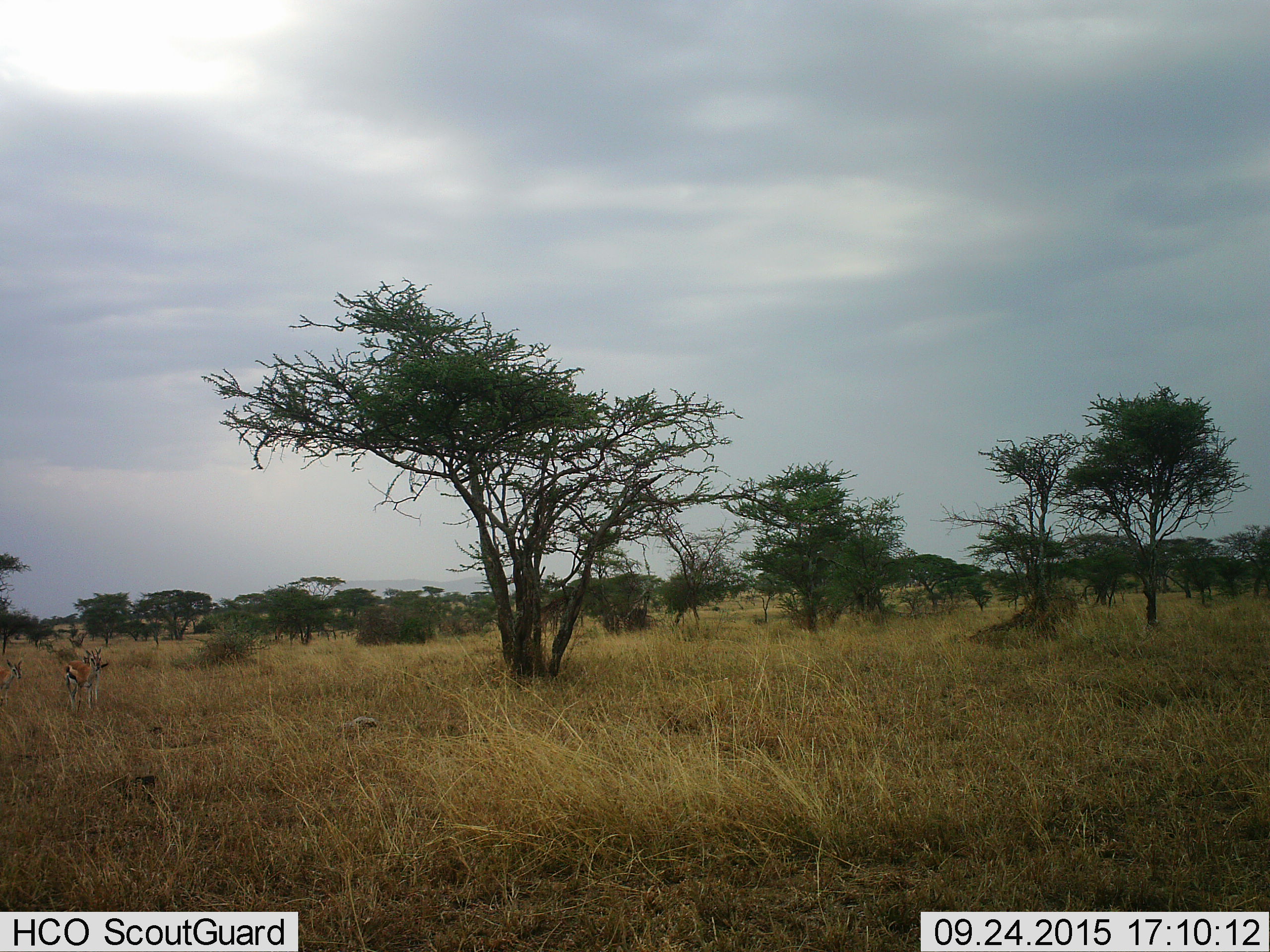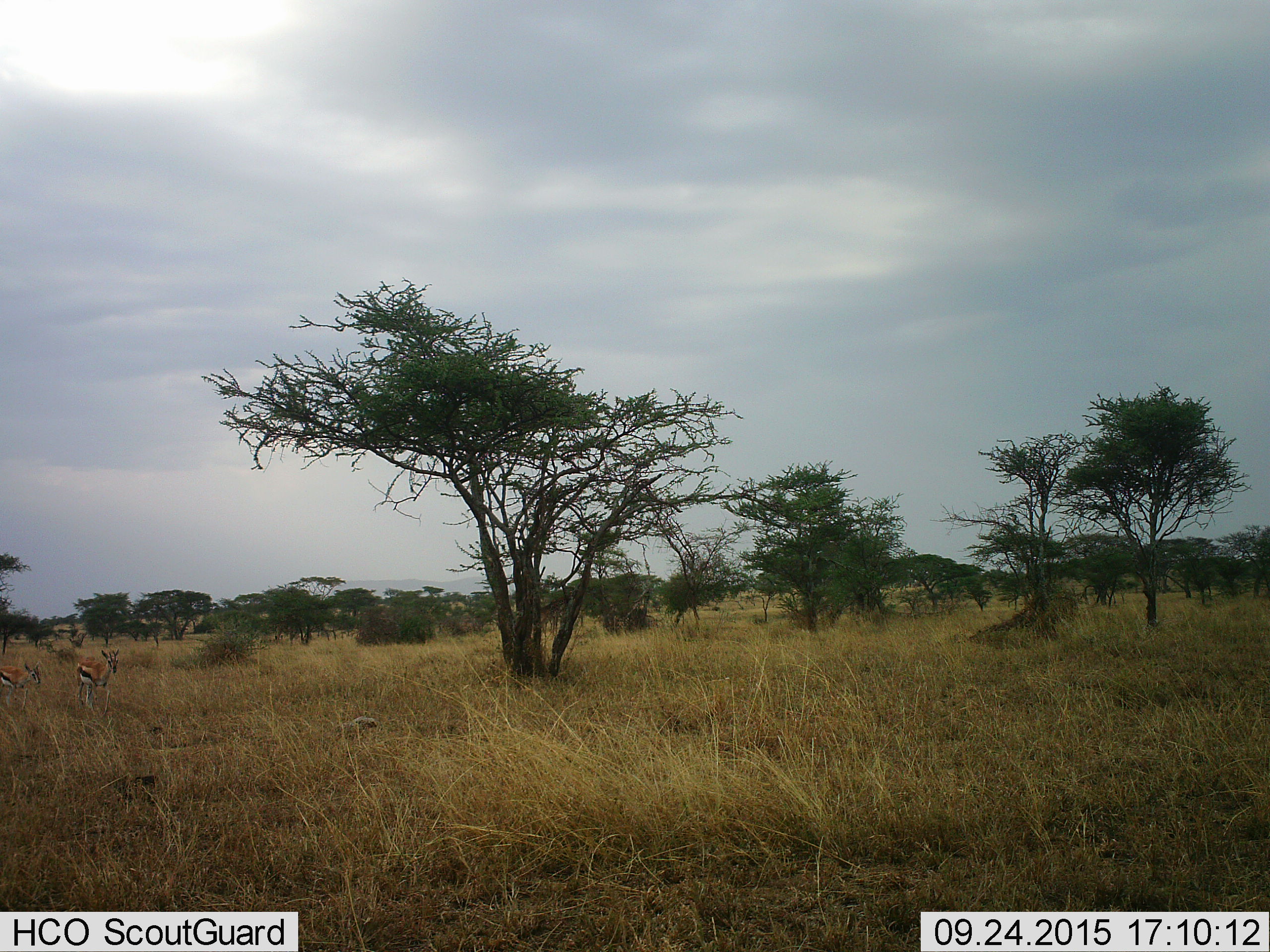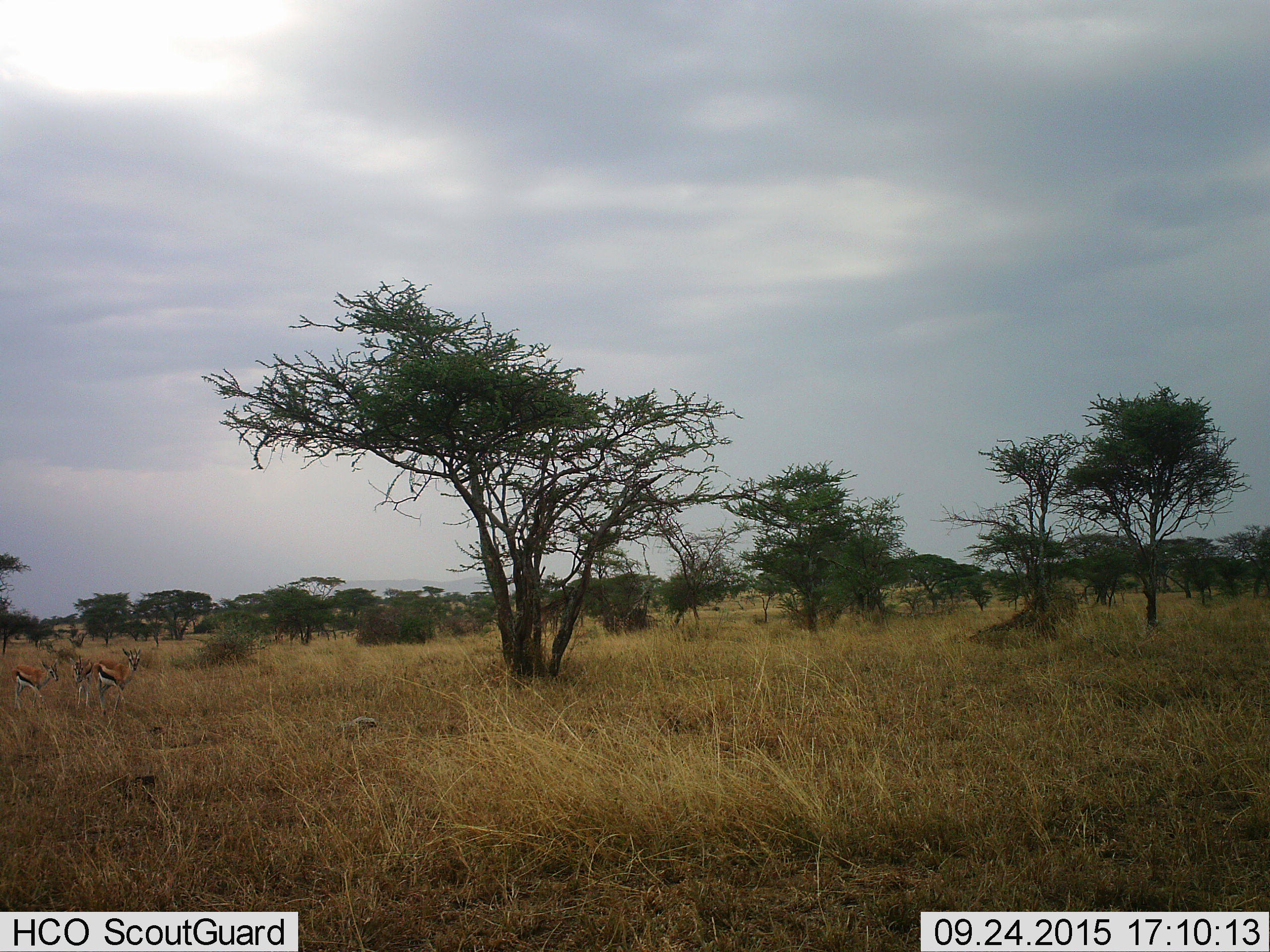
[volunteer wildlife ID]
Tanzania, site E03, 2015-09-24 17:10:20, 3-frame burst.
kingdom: Animalia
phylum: Chordata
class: Mammalia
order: Artiodactyla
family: Bovidae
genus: Eudorcas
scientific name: Eudorcas thomsonii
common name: thomson's gazelle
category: gazellethomsons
Gazellethomsons (thomson's gazelle) (Eudorcas thomsonii), count 3. Behavior (volunteer vote fractions): standing 7%, resting 0%, moving 93%, interacting 0%. Young present (vote fraction): 20%. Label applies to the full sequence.